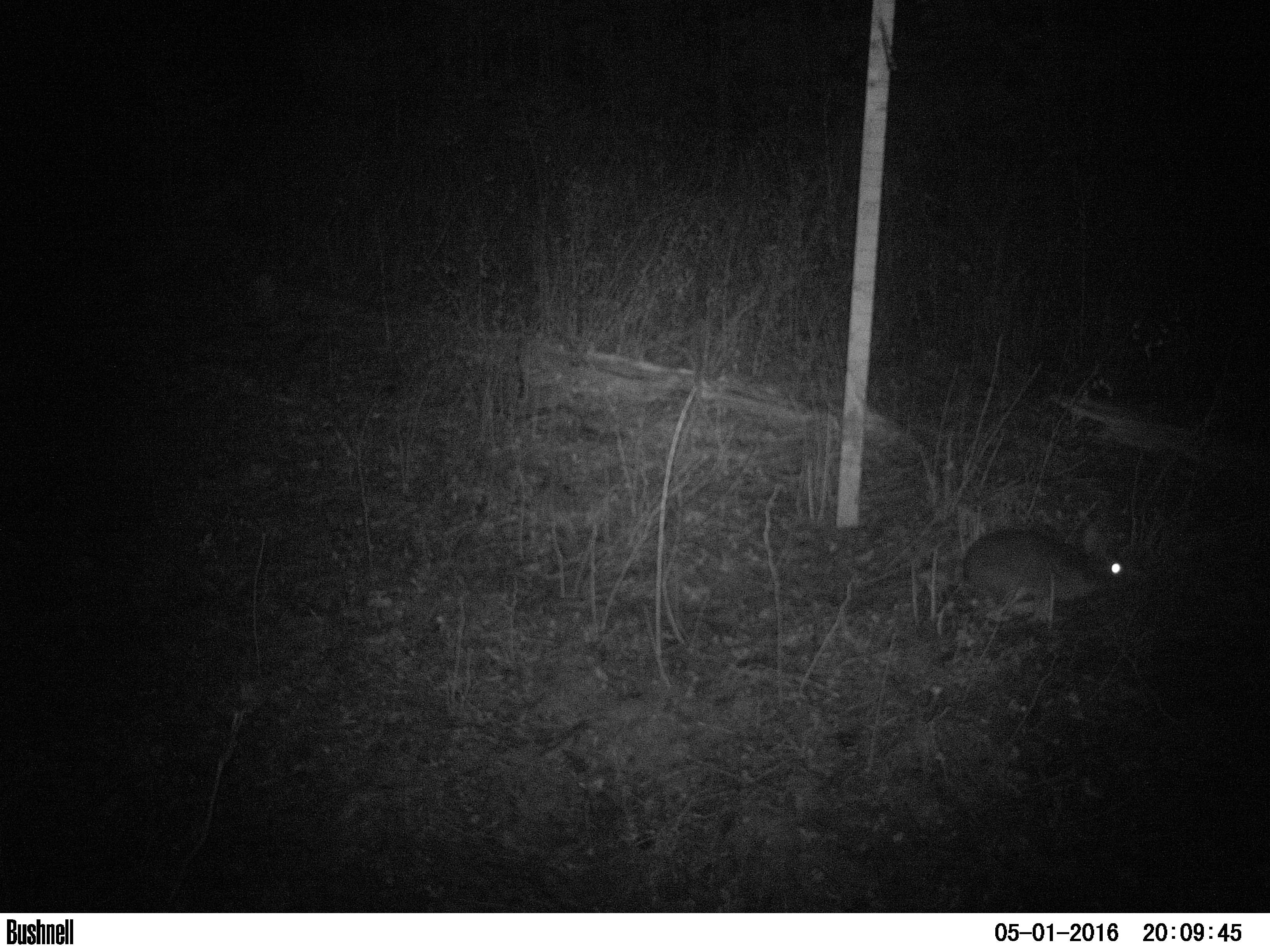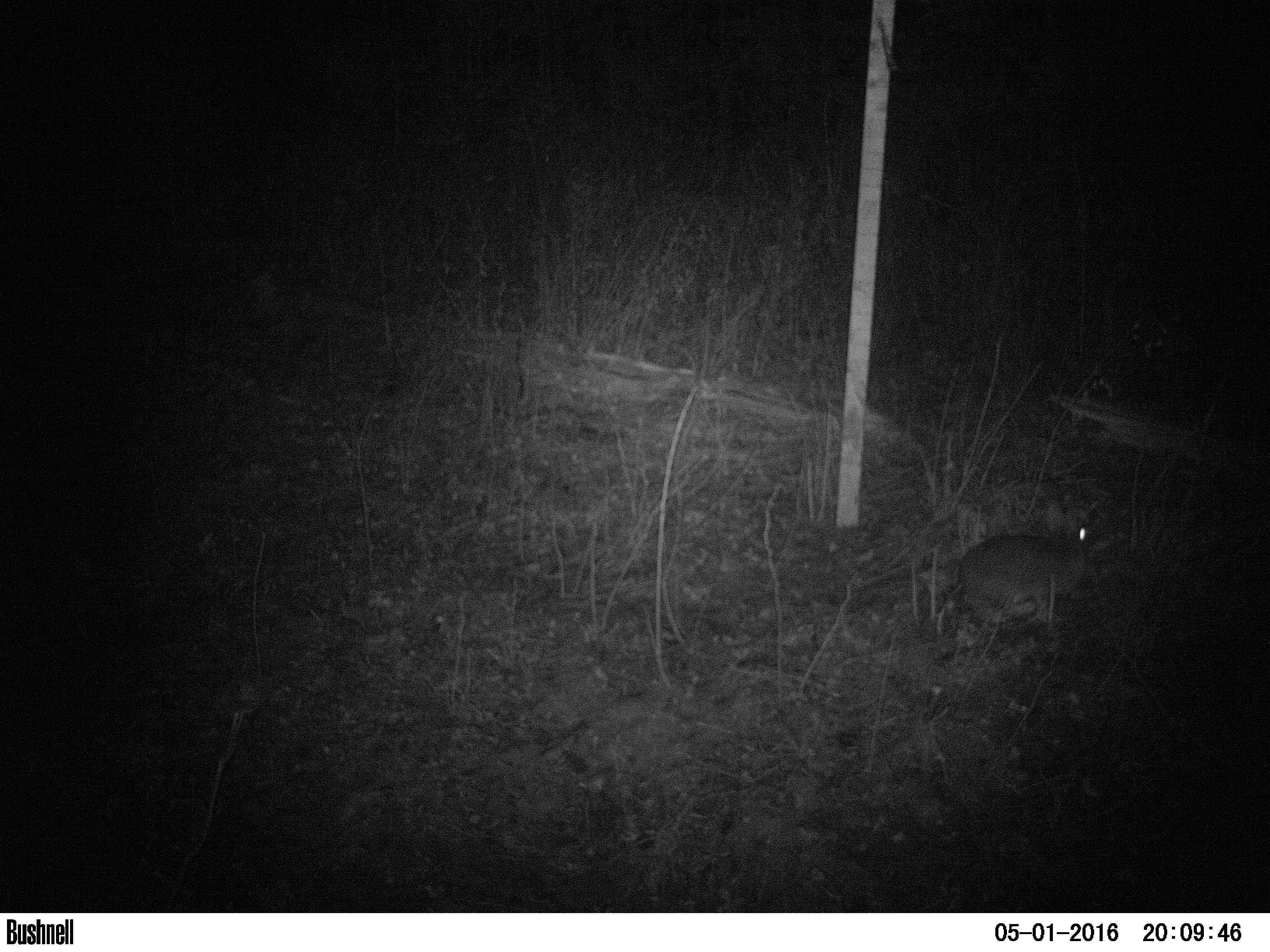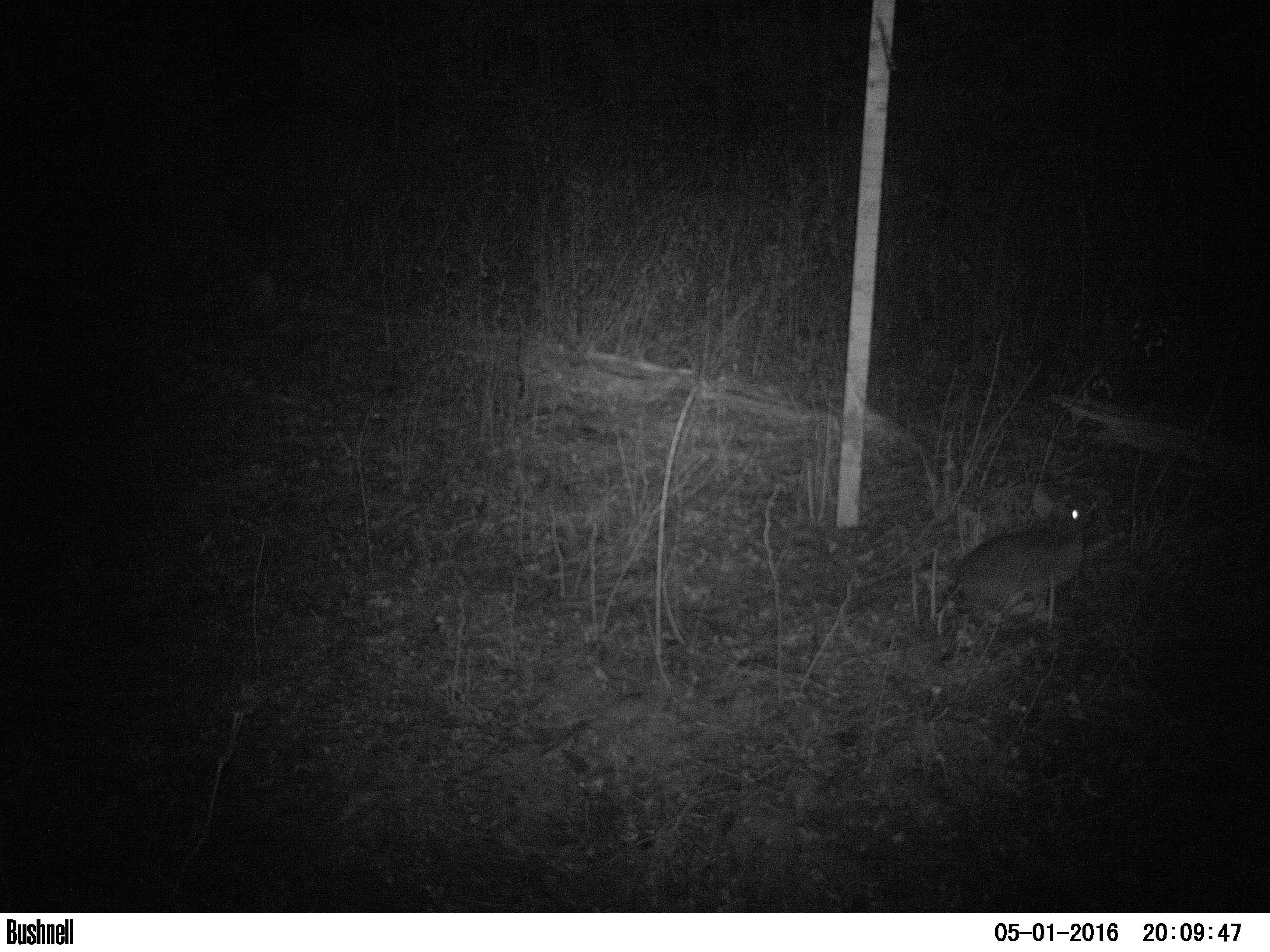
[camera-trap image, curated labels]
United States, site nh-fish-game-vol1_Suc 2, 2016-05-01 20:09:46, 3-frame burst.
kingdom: Animalia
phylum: Chordata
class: Mammalia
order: Lagomorpha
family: Leporidae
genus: Lepus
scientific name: Lepus americanus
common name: snowshoe hare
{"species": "snowshoe hare (Lepus americanus)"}